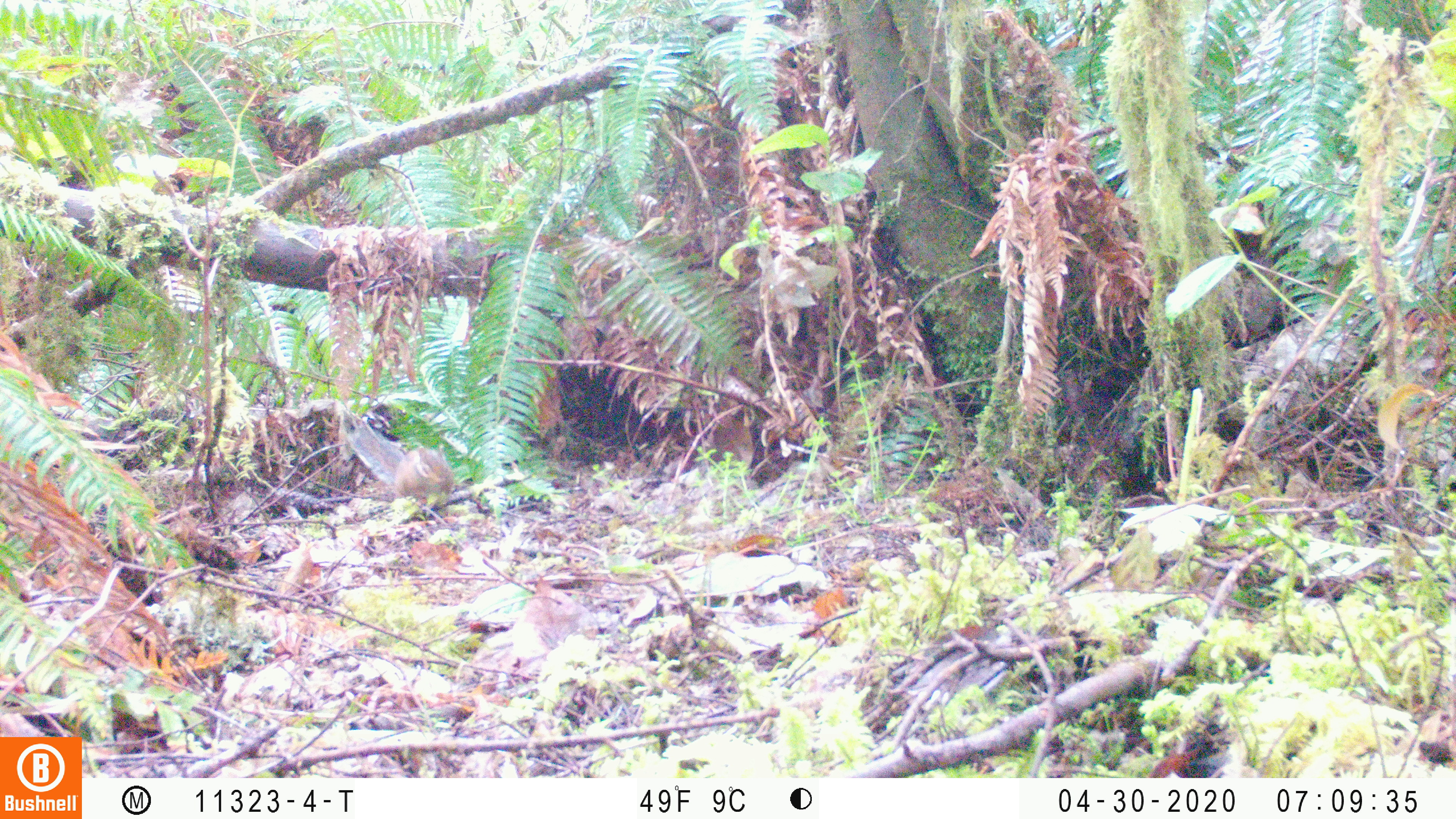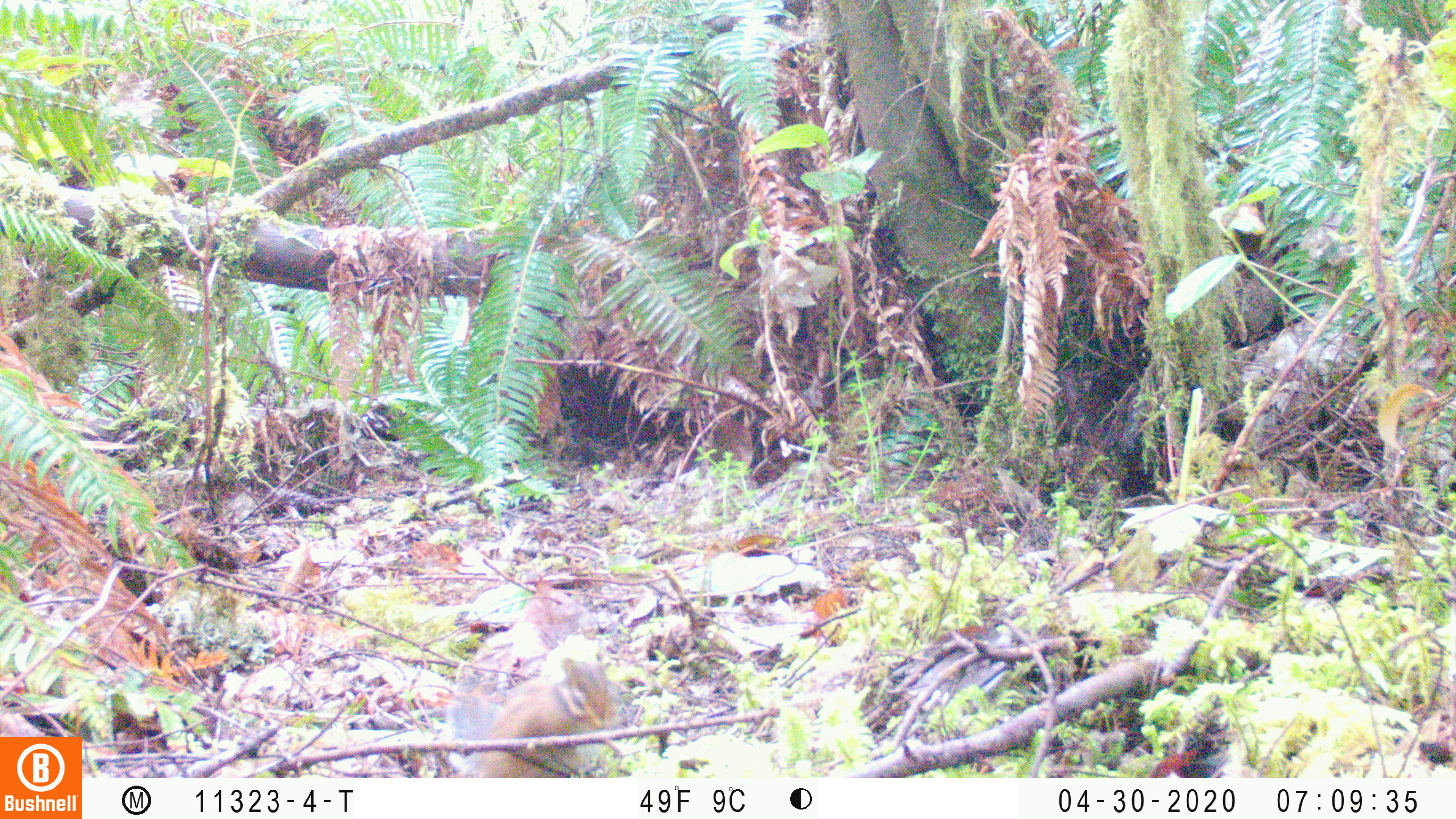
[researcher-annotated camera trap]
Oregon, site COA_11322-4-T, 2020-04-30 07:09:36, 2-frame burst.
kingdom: Animalia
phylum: Chordata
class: Mammalia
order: Rodentia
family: Sciuridae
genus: Neotamias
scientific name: Neotamias townsendii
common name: townsend's chipmunk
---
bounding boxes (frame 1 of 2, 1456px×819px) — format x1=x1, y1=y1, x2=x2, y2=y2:
townsend's chipmunk: x1=341, y1=418, x2=460, y2=510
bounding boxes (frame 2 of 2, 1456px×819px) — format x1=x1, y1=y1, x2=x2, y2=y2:
townsend's chipmunk: x1=447, y1=644, x2=626, y2=771